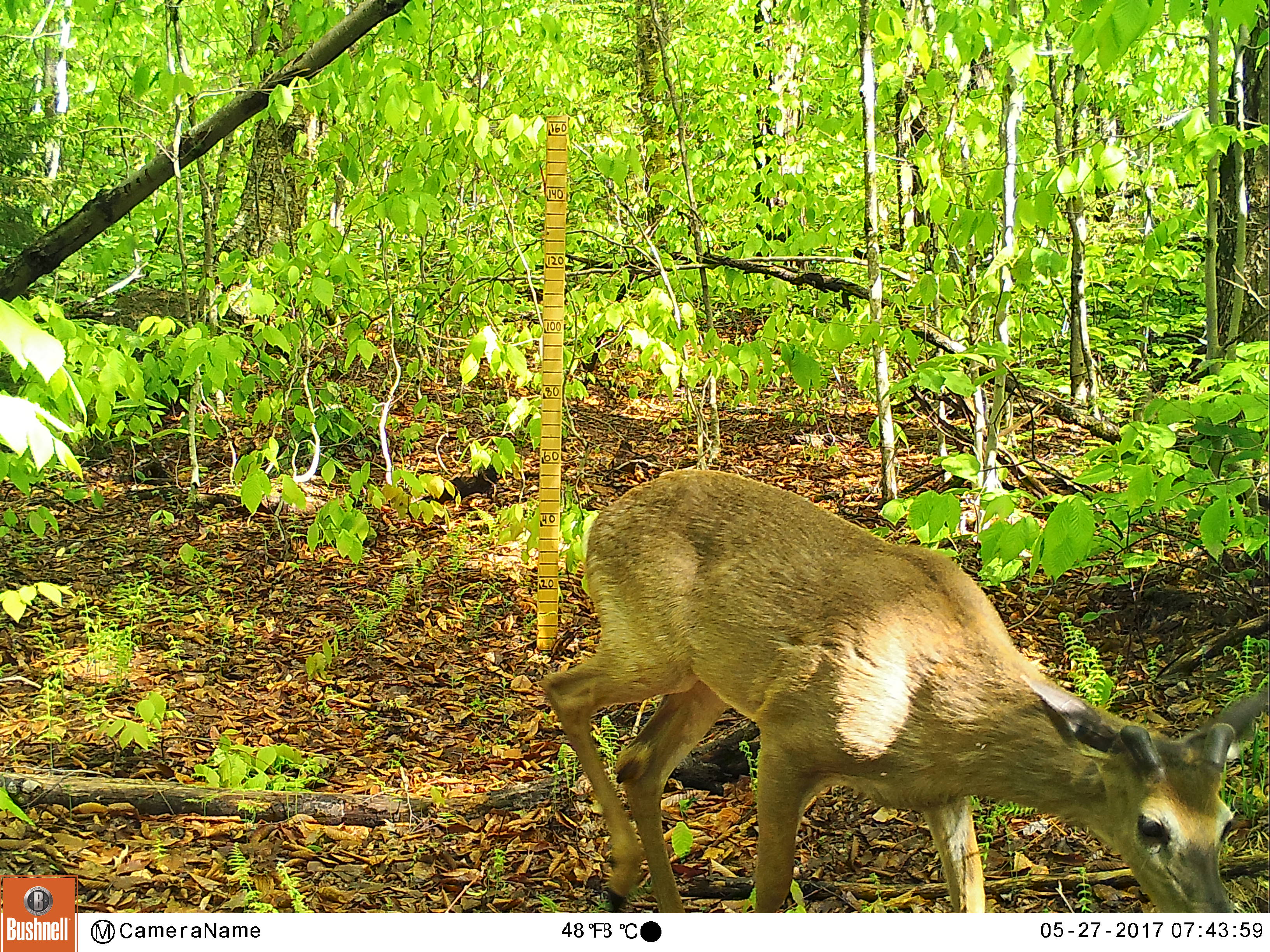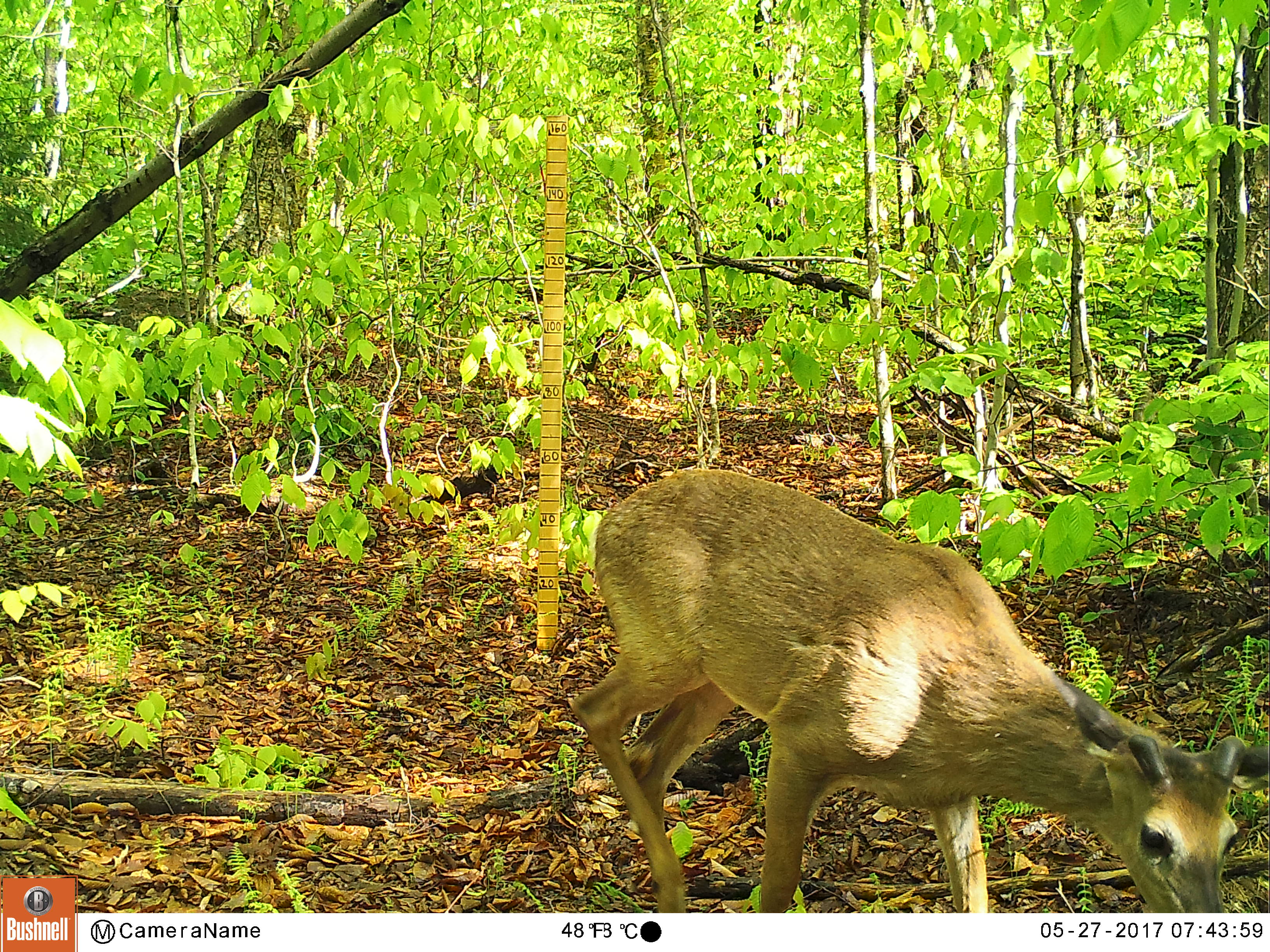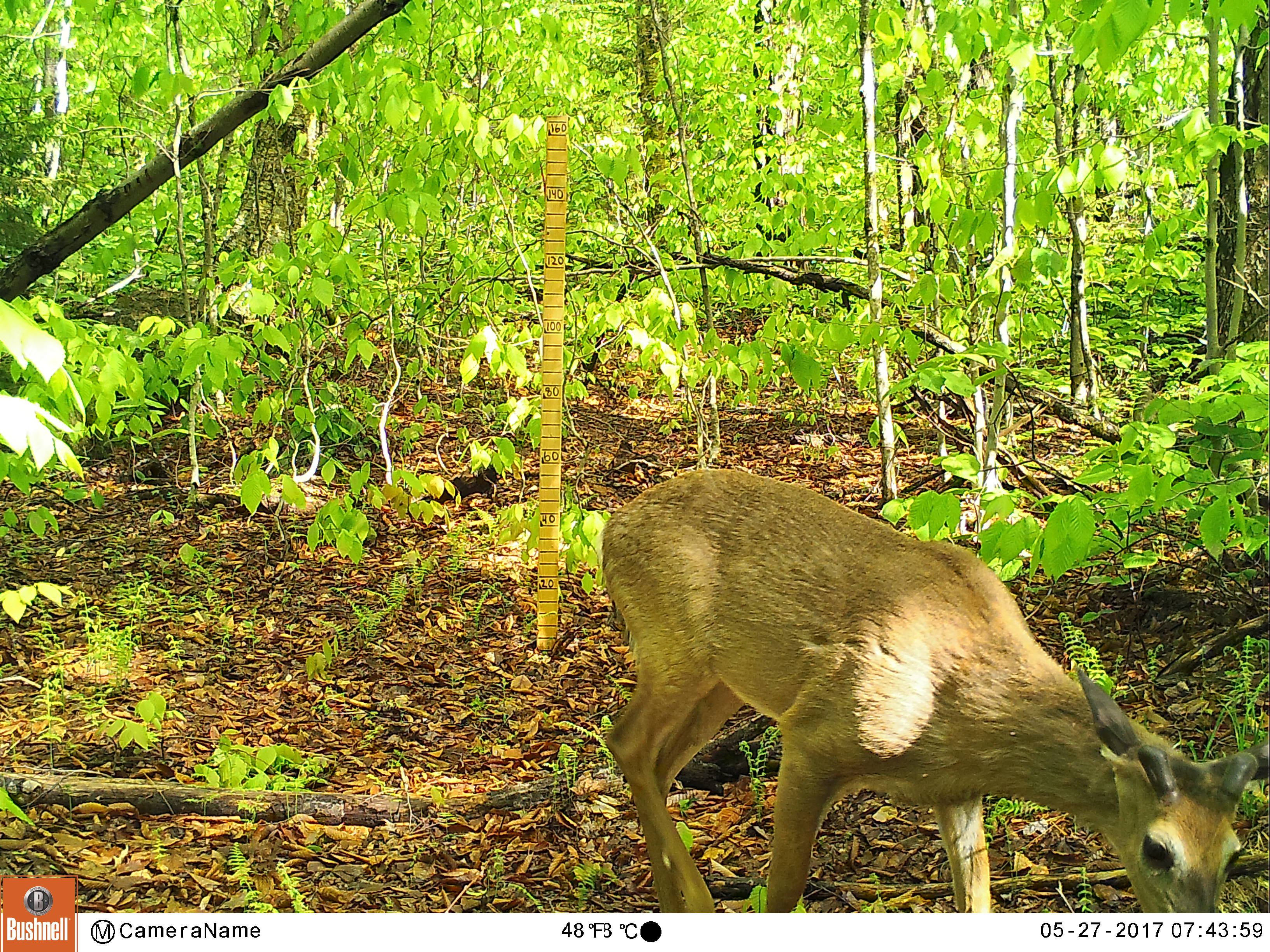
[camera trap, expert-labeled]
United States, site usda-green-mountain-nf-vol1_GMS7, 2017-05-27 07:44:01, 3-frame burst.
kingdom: Animalia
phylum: Chordata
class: Mammalia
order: Artiodactyla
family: Cervidae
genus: Odocoileus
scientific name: Odocoileus virginianus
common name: white-tailed deer